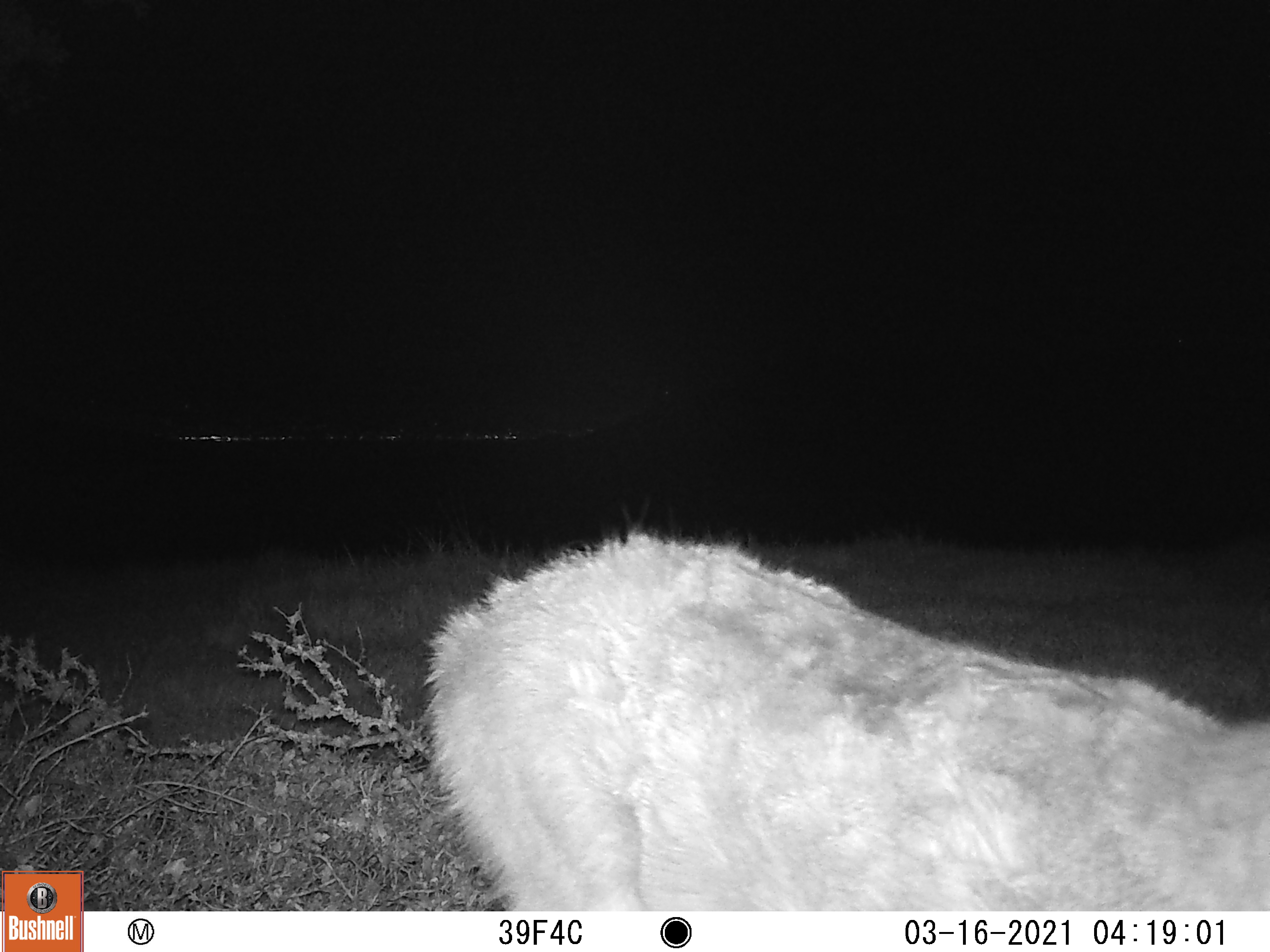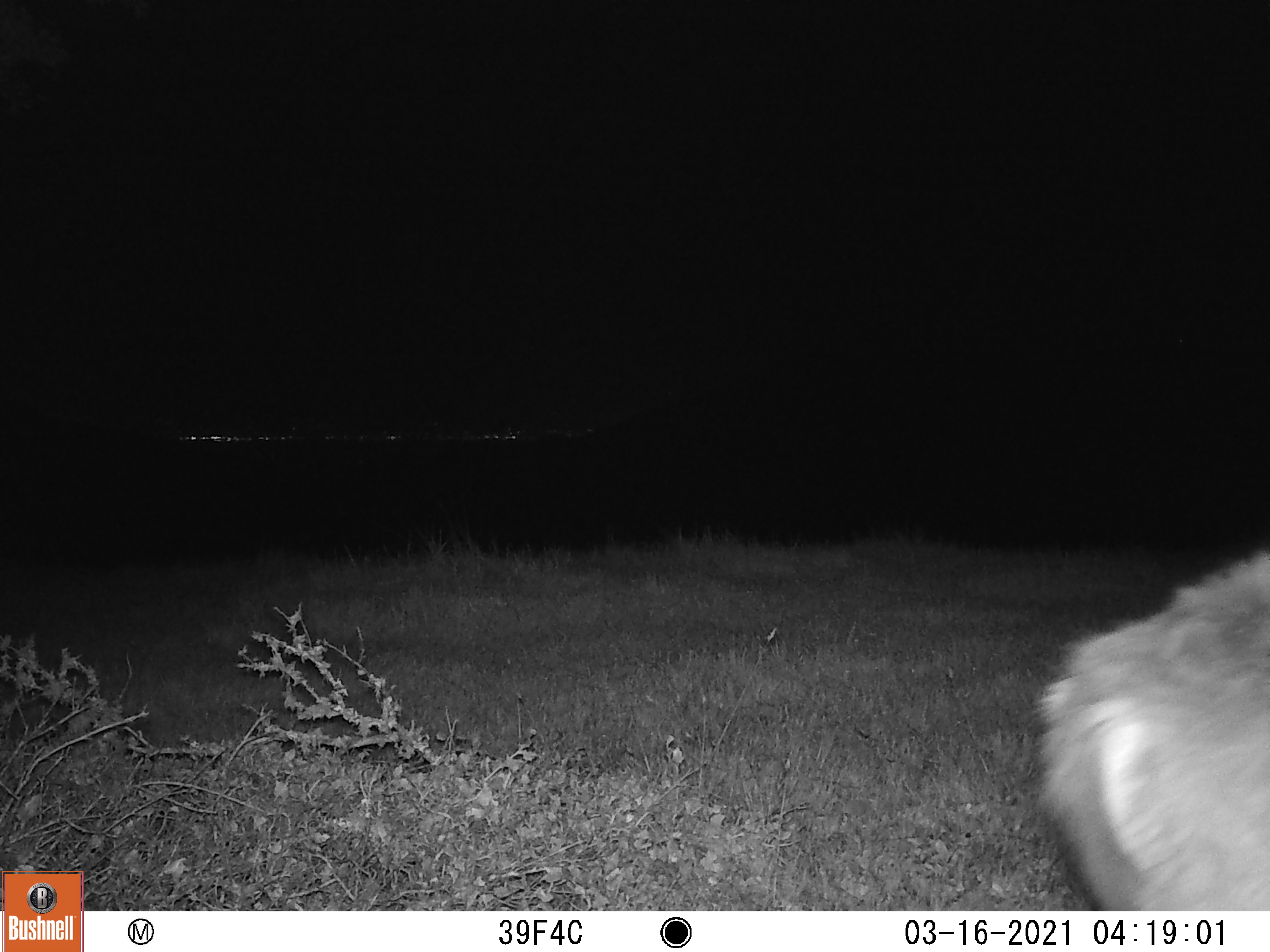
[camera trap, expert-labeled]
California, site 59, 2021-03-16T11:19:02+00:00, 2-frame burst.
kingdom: Animalia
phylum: Chordata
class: Mammalia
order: Artiodactyla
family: Cervidae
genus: Odocoileus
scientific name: Odocoileus hemionus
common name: mule deer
Mule deer (Odocoileus hemionus).